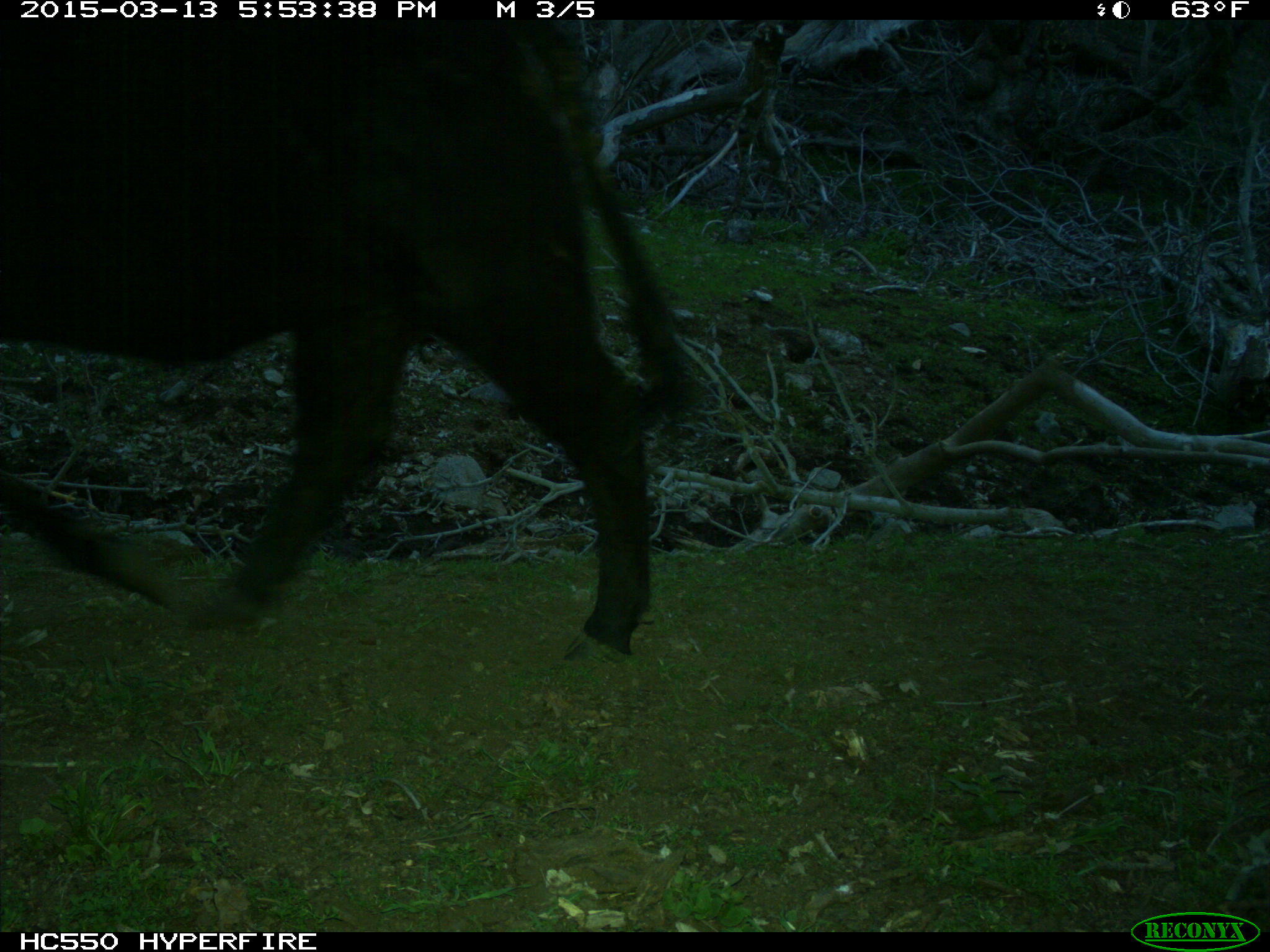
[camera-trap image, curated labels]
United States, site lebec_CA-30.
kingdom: Animalia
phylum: Chordata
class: Mammalia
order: Artiodactyla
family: Bovidae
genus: Bos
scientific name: Bos taurus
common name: domestic cow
Bos taurus (domestic cow).